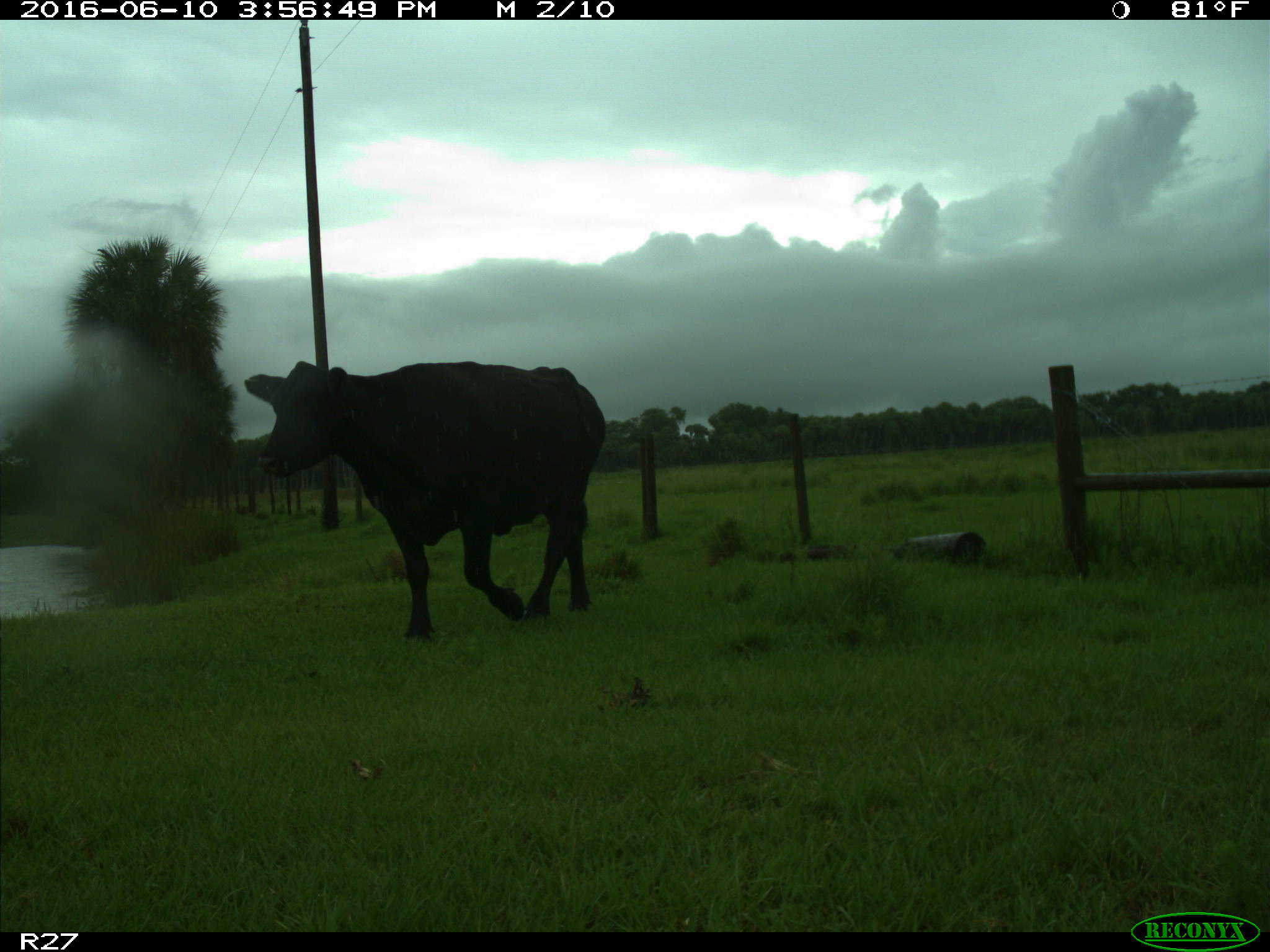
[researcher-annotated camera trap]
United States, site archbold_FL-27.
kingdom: Animalia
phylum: Chordata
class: Mammalia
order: Artiodactyla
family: Bovidae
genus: Bos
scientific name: Bos taurus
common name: domestic cow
Bos taurus (domestic cow).